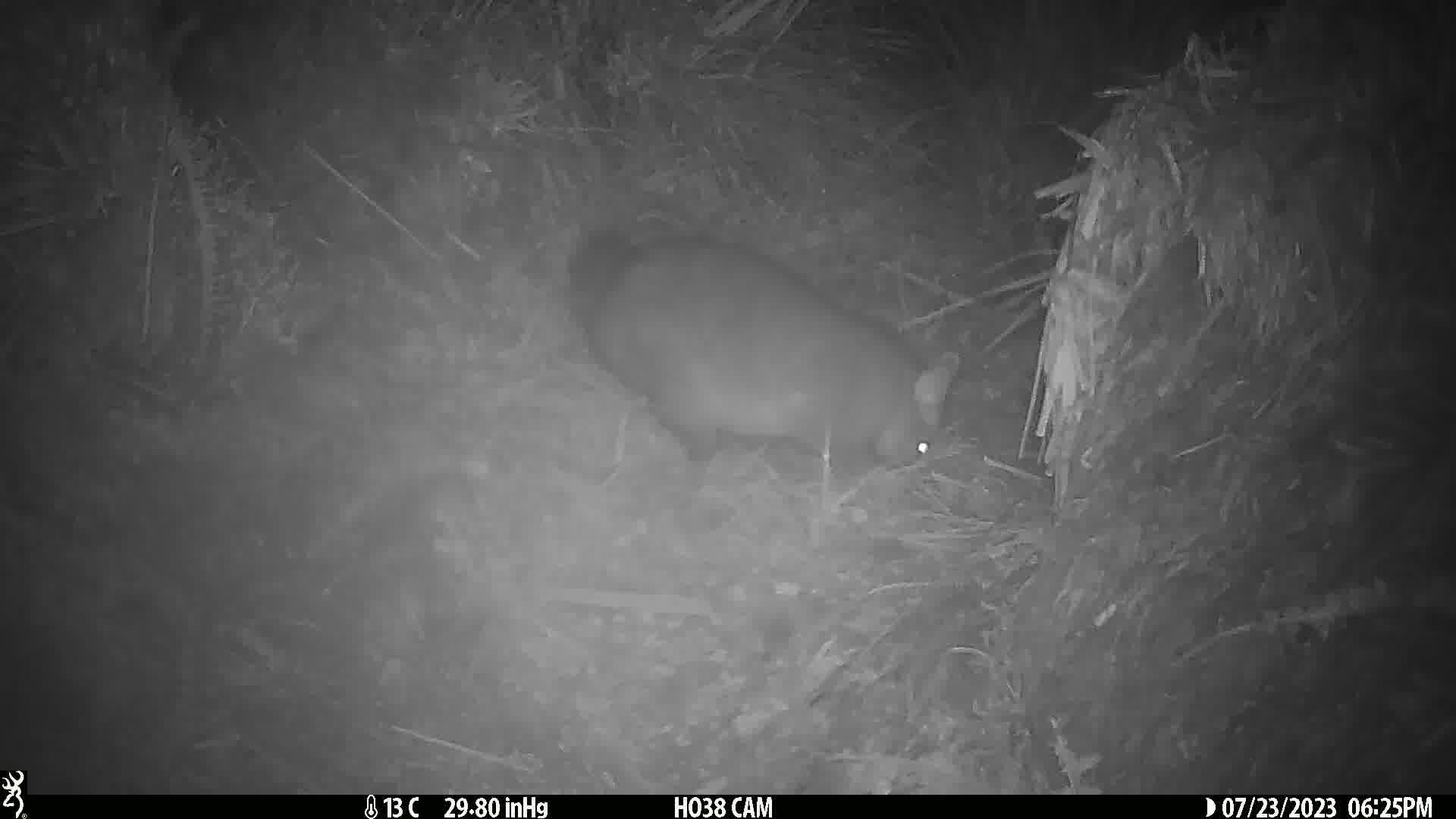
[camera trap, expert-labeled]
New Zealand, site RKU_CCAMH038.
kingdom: Animalia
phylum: Chordata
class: Mammalia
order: Diprotodontia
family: Phalangeridae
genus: Trichosurus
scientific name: Trichosurus vulpecula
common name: common brushtail possum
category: possum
Possum (common brushtail possum) (Trichosurus vulpecula).